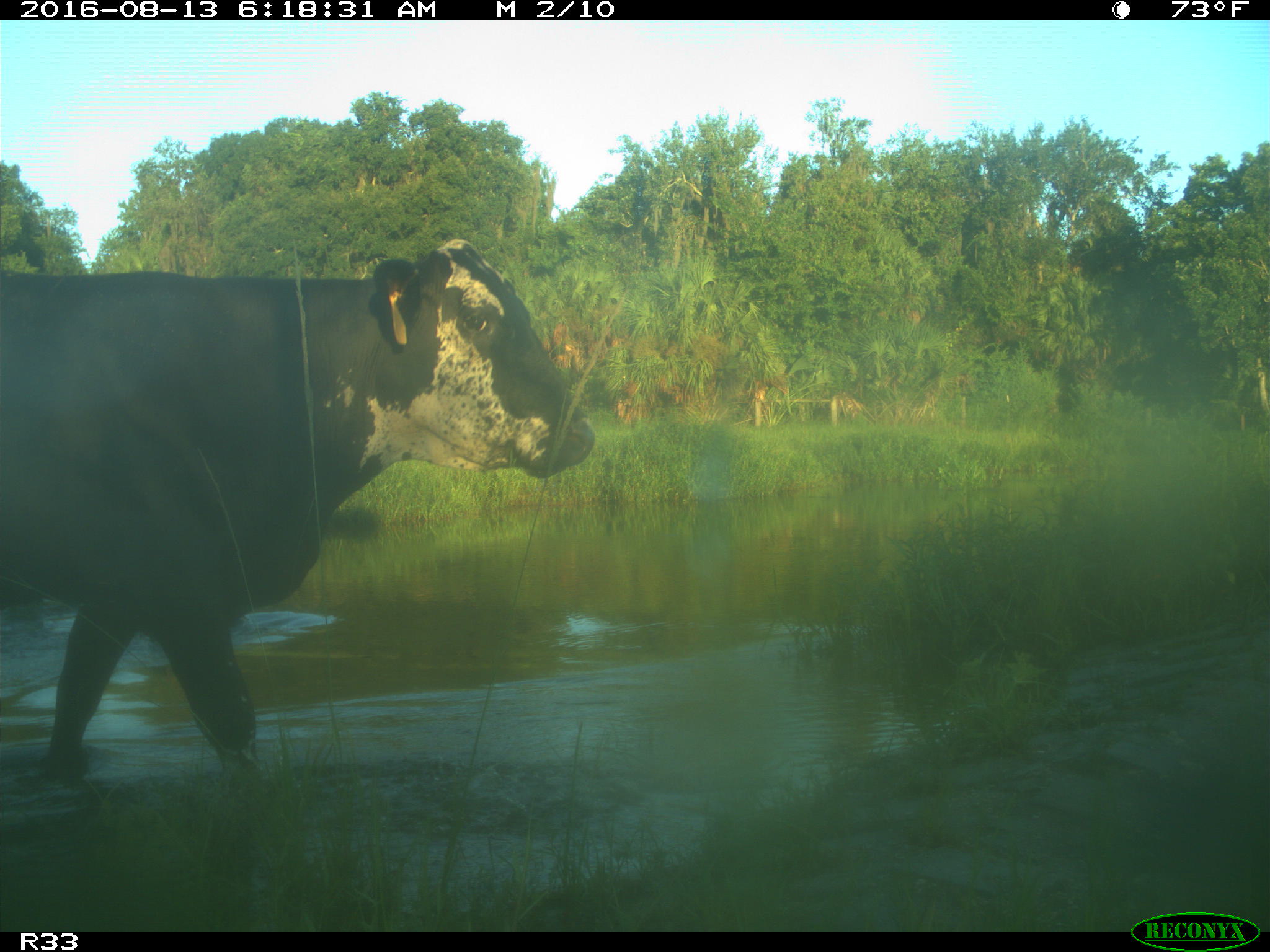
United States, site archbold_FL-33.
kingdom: Animalia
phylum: Chordata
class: Mammalia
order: Artiodactyla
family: Bovidae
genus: Bos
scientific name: Bos taurus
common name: domestic cow